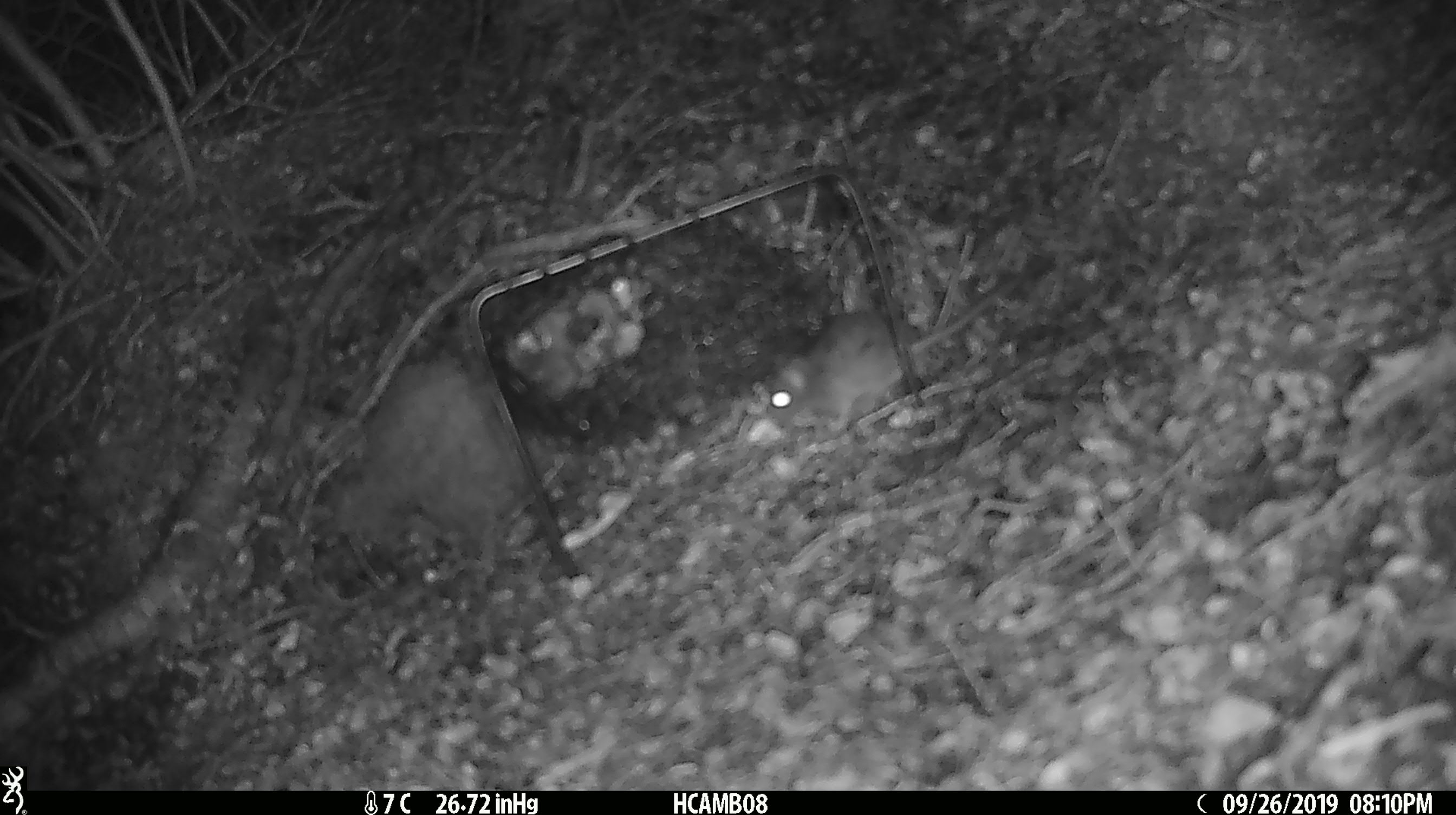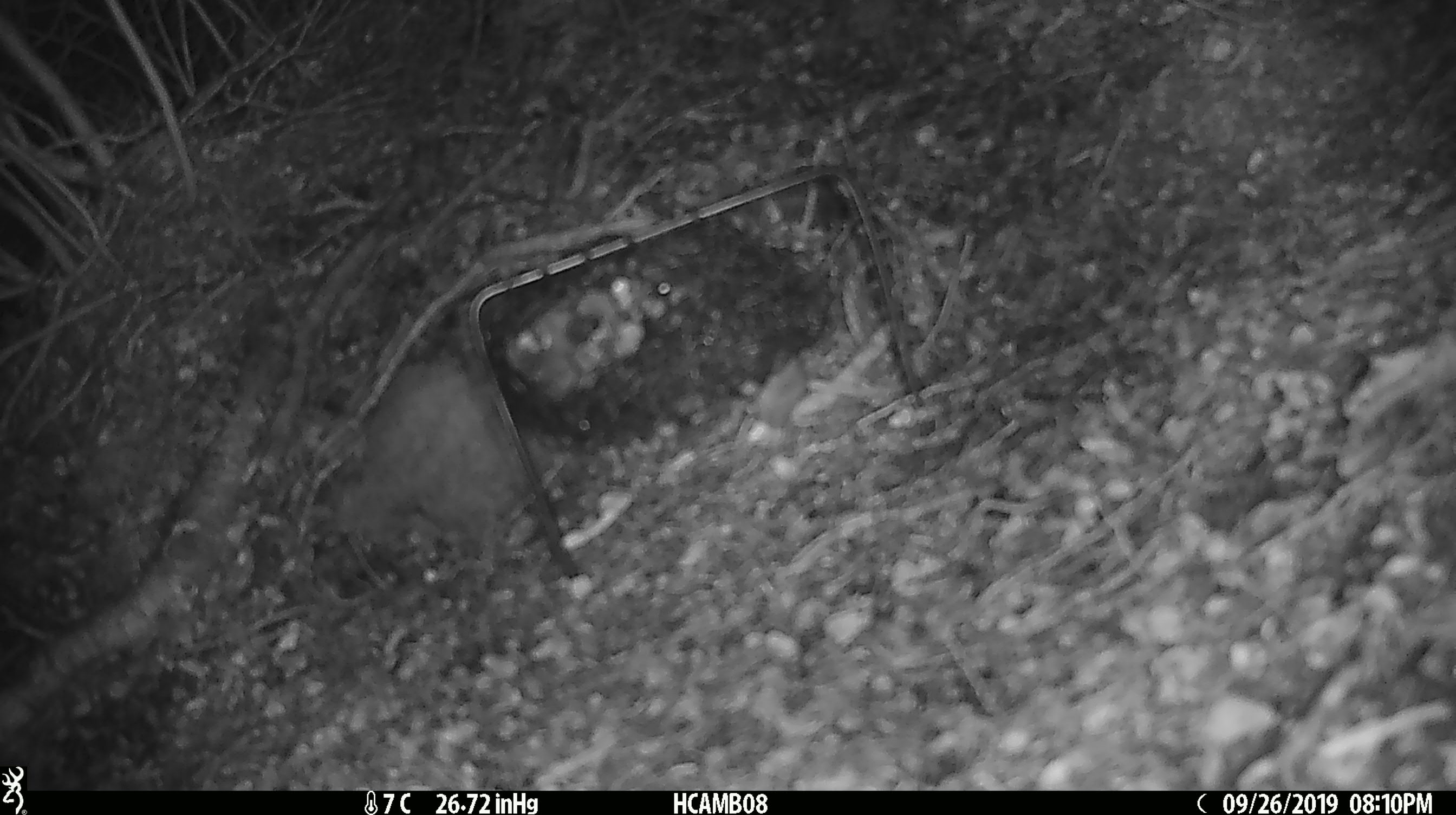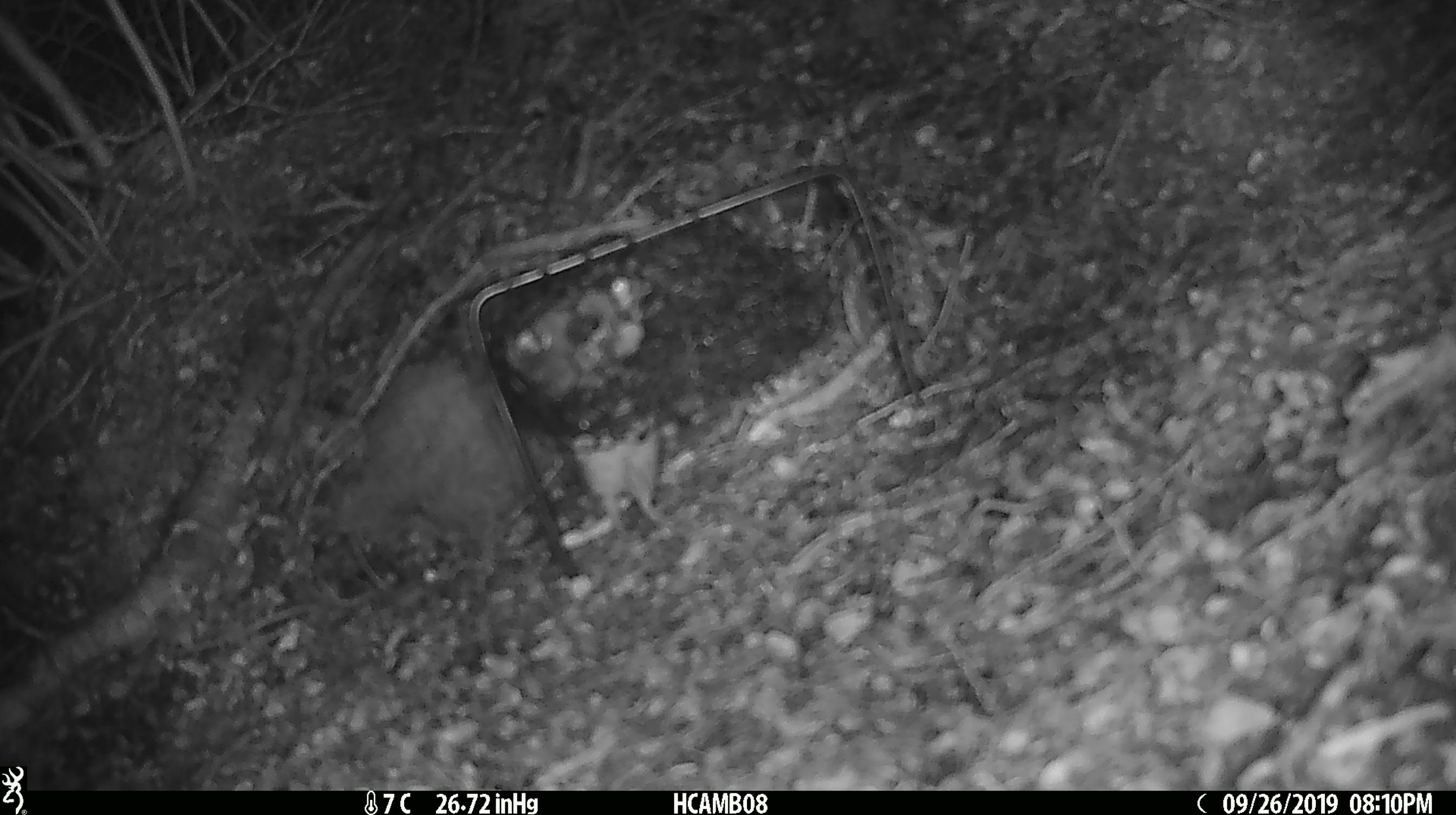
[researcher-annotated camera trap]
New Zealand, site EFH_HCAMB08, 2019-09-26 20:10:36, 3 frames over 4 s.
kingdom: Animalia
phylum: Chordata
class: Mammalia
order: Rodentia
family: Muridae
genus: Mus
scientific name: Mus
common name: mouse